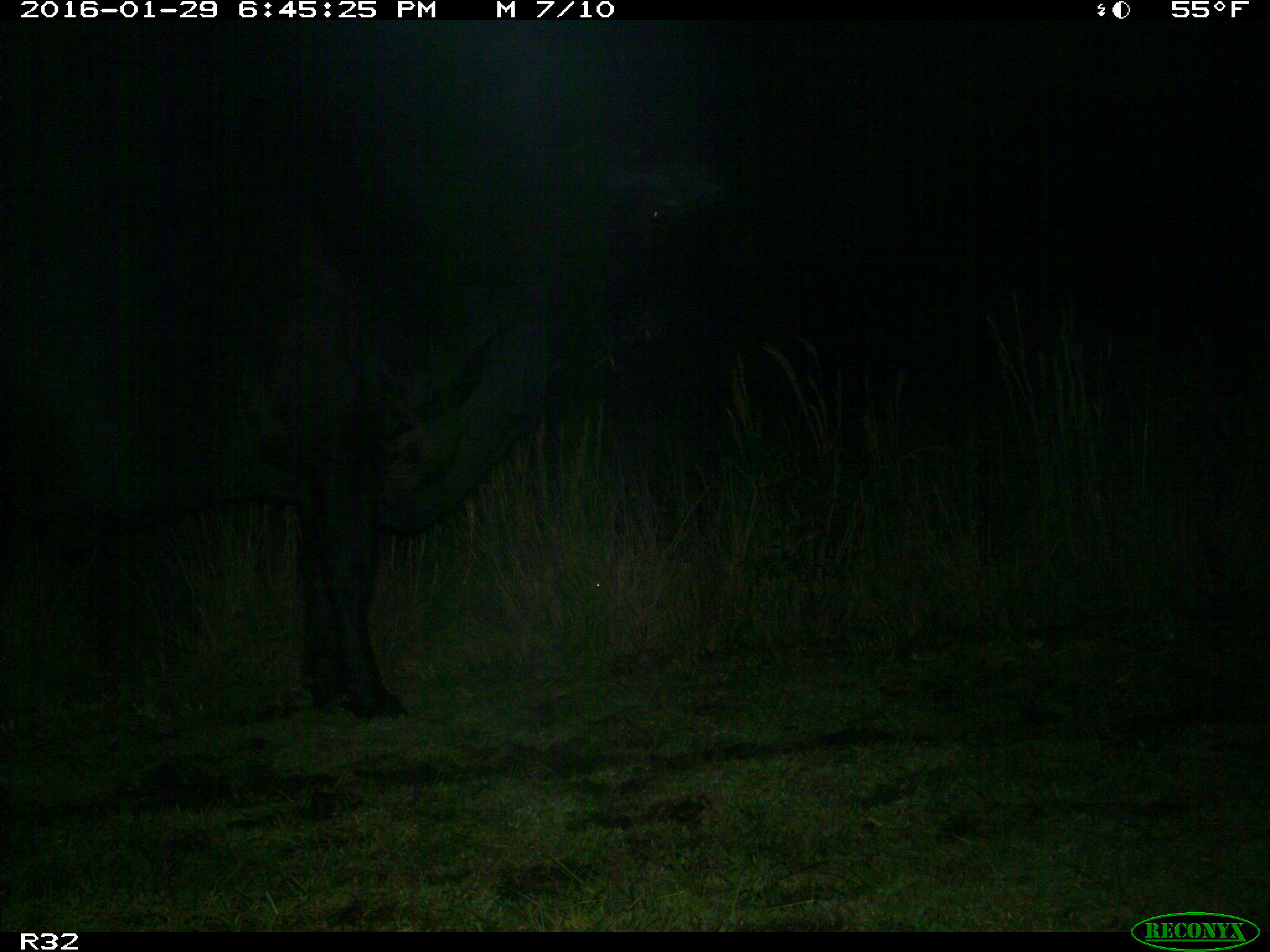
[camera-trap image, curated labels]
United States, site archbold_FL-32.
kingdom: Animalia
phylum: Chordata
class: Mammalia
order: Artiodactyla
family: Bovidae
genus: Bos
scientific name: Bos taurus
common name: domestic cow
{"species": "Bos taurus (domestic cow)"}